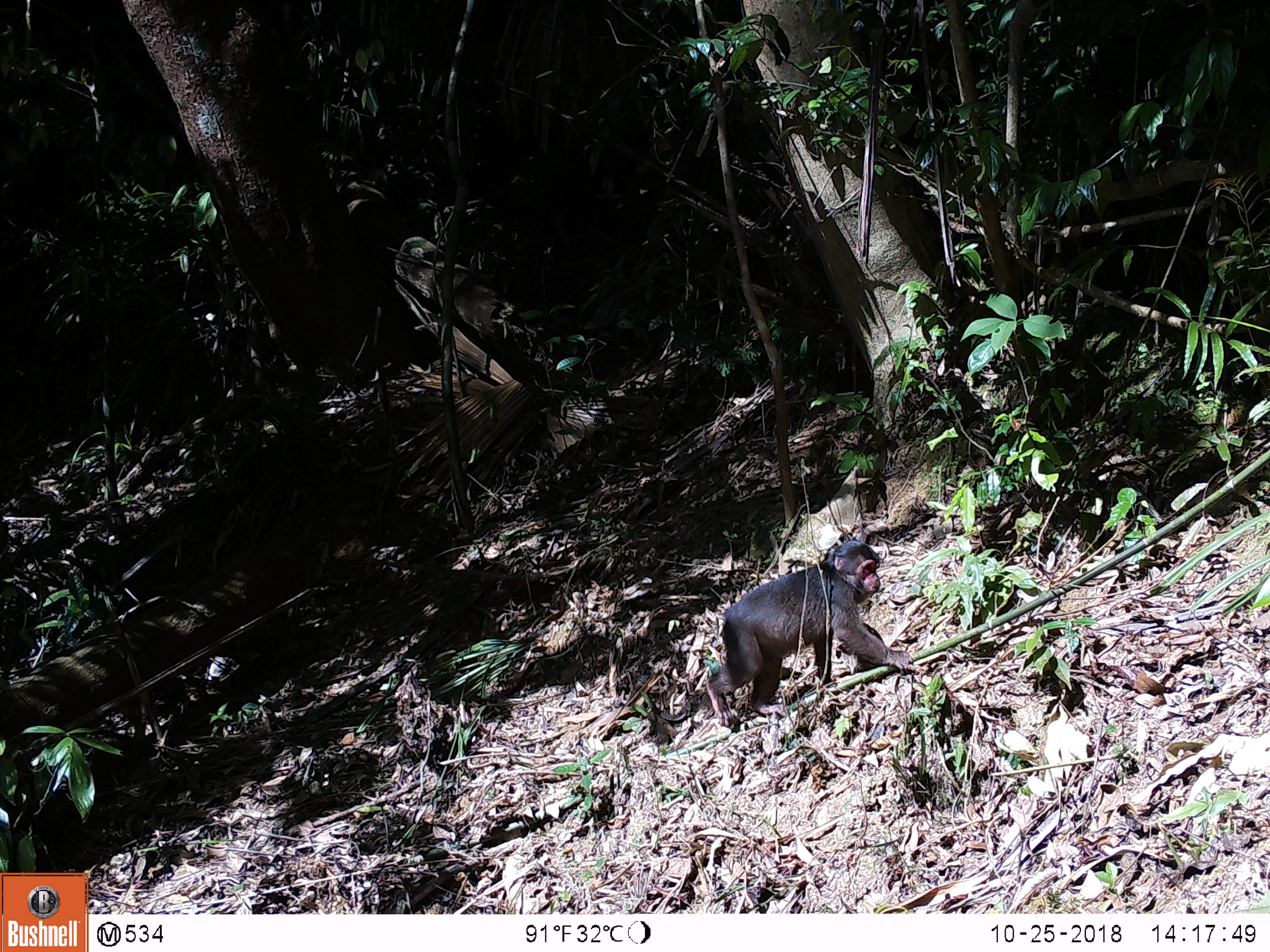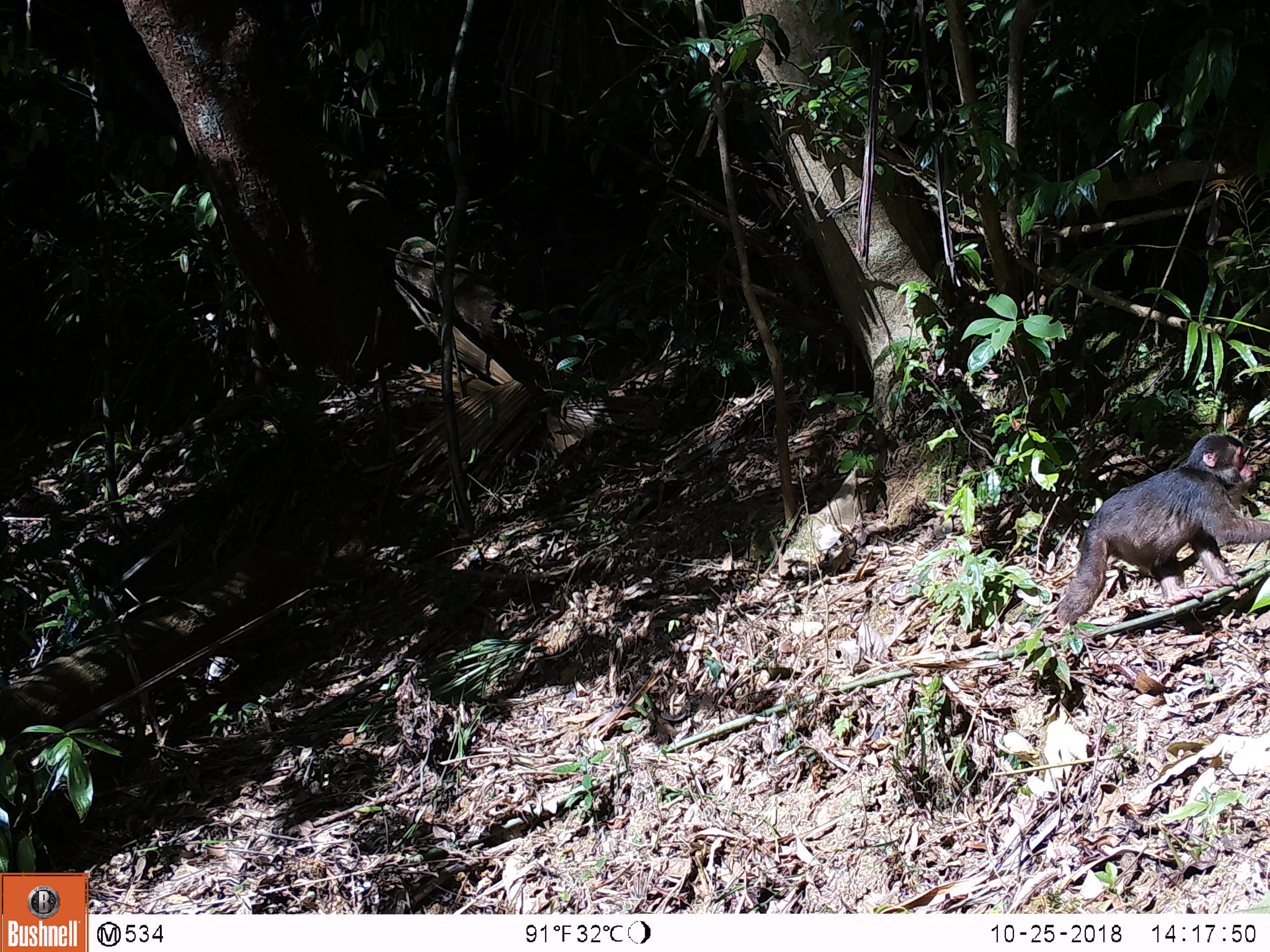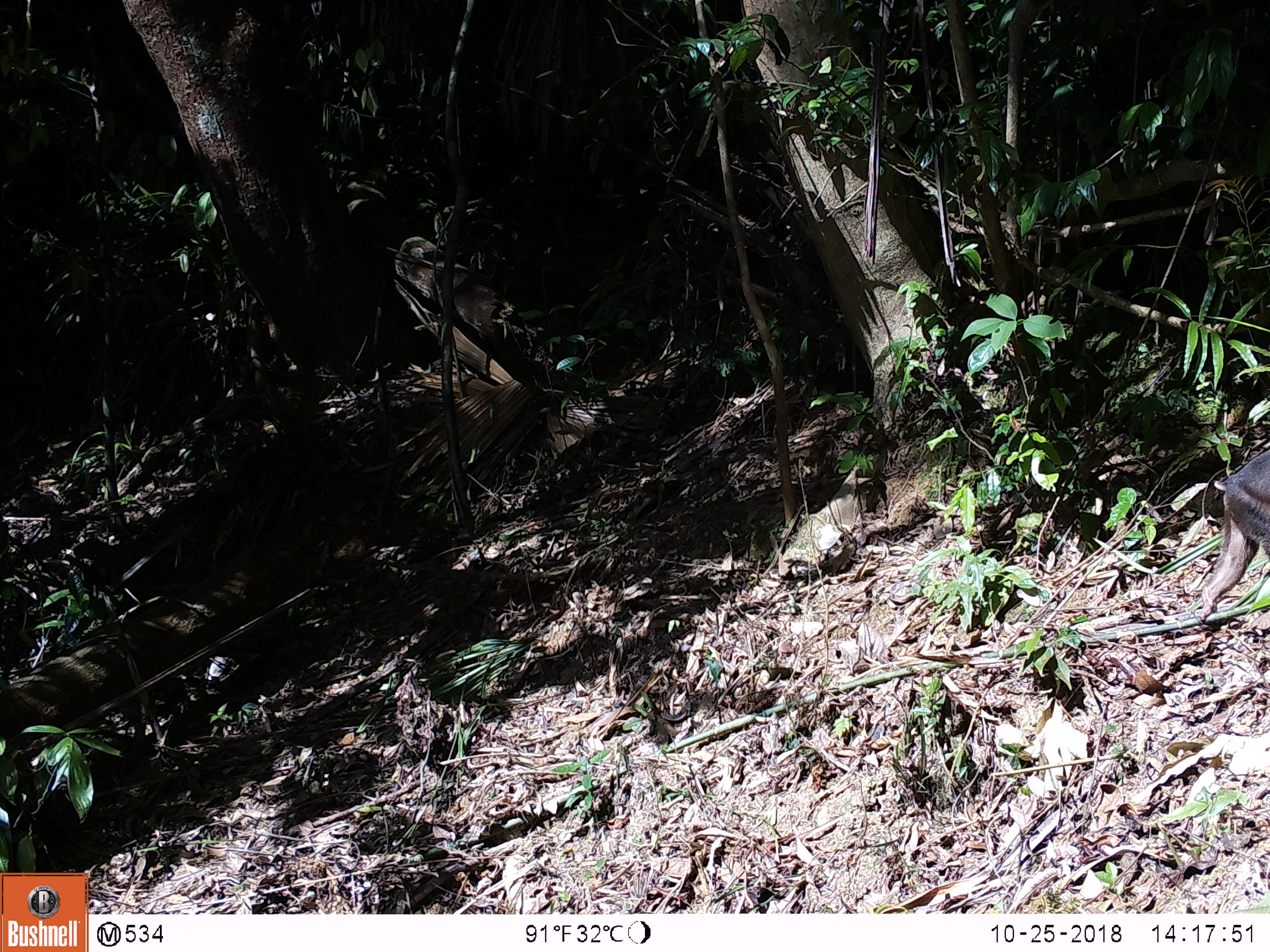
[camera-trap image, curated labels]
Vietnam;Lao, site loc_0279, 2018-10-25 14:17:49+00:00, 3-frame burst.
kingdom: Animalia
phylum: Chordata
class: Mammalia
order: Primates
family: Cercopithecidae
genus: Macaca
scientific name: Macaca arctoides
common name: stump-tailed macaque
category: stump tailed macaque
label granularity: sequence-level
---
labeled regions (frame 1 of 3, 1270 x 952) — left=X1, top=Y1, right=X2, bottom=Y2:
stump tailed macaque: left=705, top=539, right=914, bottom=727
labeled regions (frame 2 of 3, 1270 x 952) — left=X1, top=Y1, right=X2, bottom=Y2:
stump tailed macaque: left=1055, top=433, right=1270, bottom=628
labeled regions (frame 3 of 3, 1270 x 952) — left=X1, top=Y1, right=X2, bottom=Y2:
stump tailed macaque: left=1198, top=446, right=1270, bottom=621